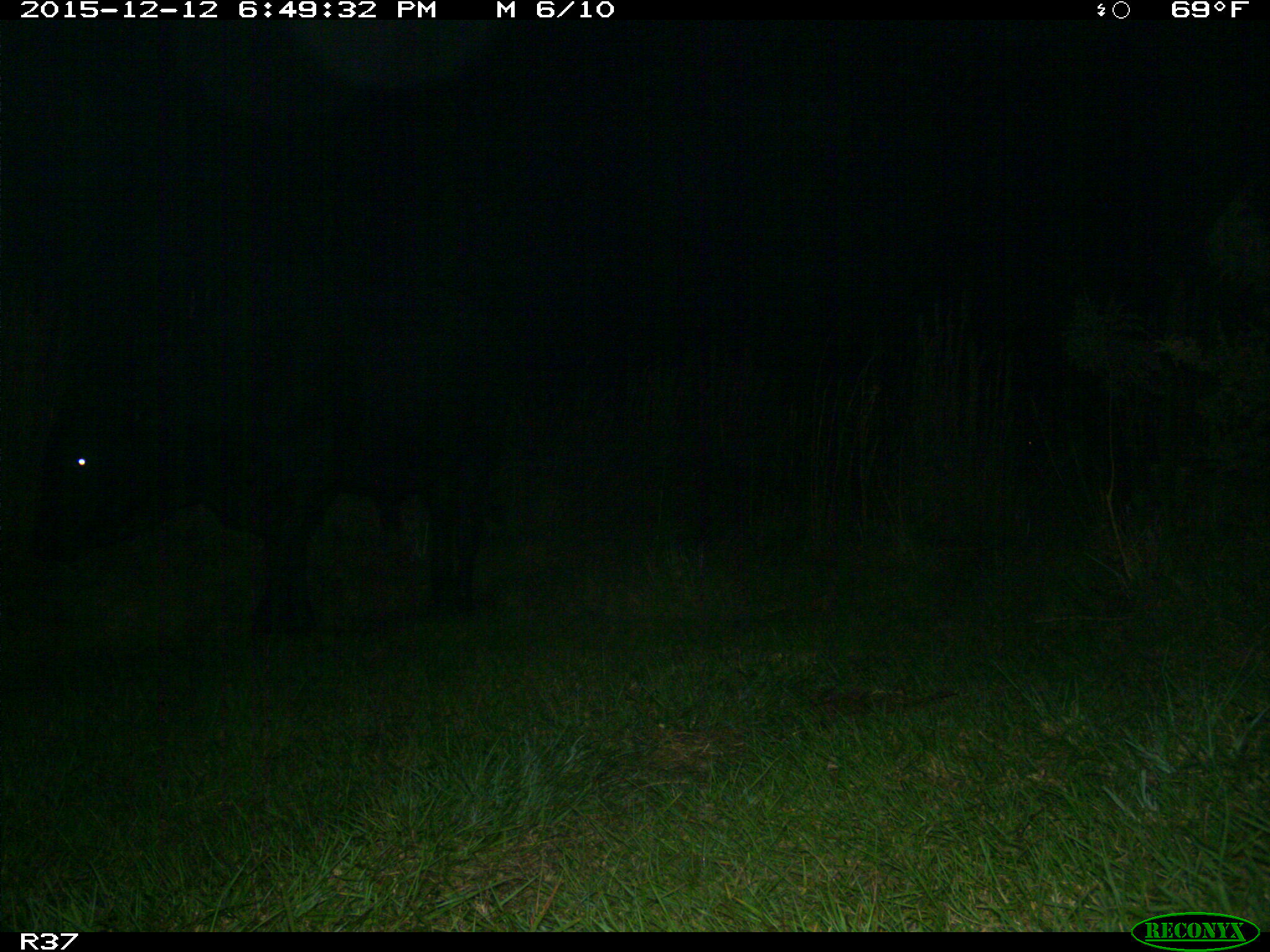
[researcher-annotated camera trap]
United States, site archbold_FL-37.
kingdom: Animalia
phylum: Chordata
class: Mammalia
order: Artiodactyla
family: Bovidae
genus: Bos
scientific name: Bos taurus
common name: domestic cow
Bos taurus (domestic cow).